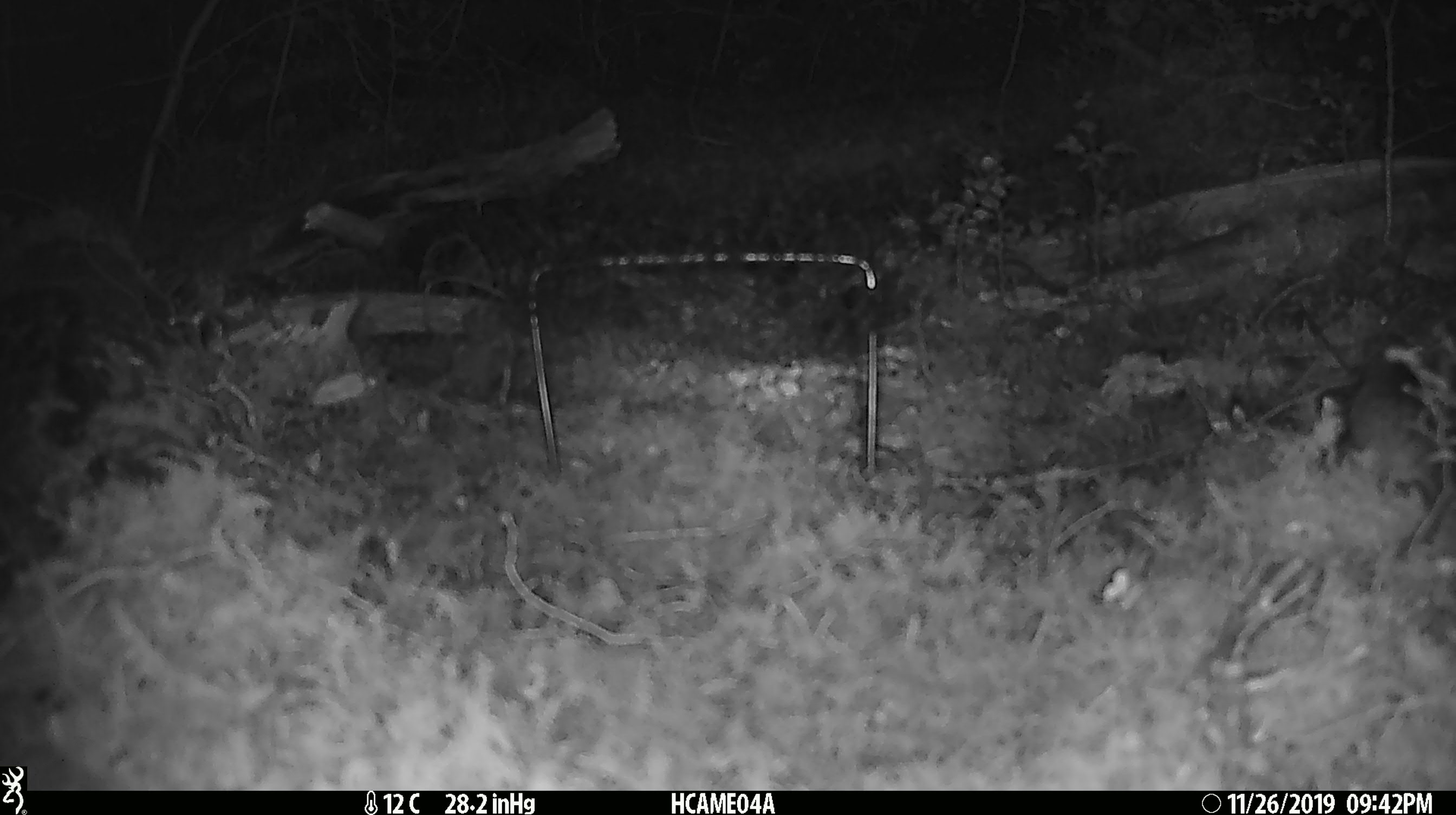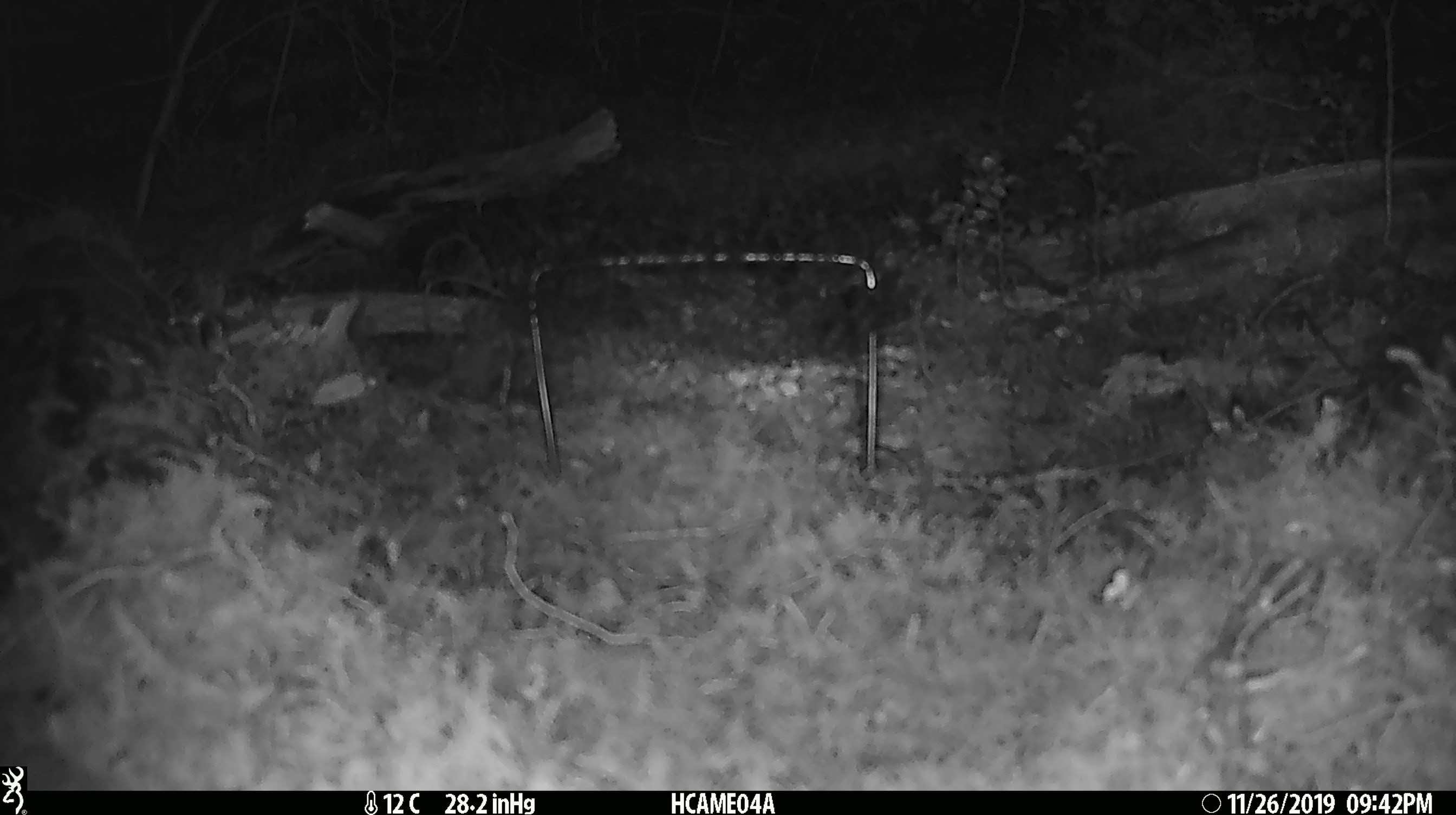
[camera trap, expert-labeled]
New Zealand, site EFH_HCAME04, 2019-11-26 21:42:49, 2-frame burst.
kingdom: Animalia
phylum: Chordata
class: Mammalia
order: Rodentia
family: Muridae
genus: Mus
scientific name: Mus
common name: mouse